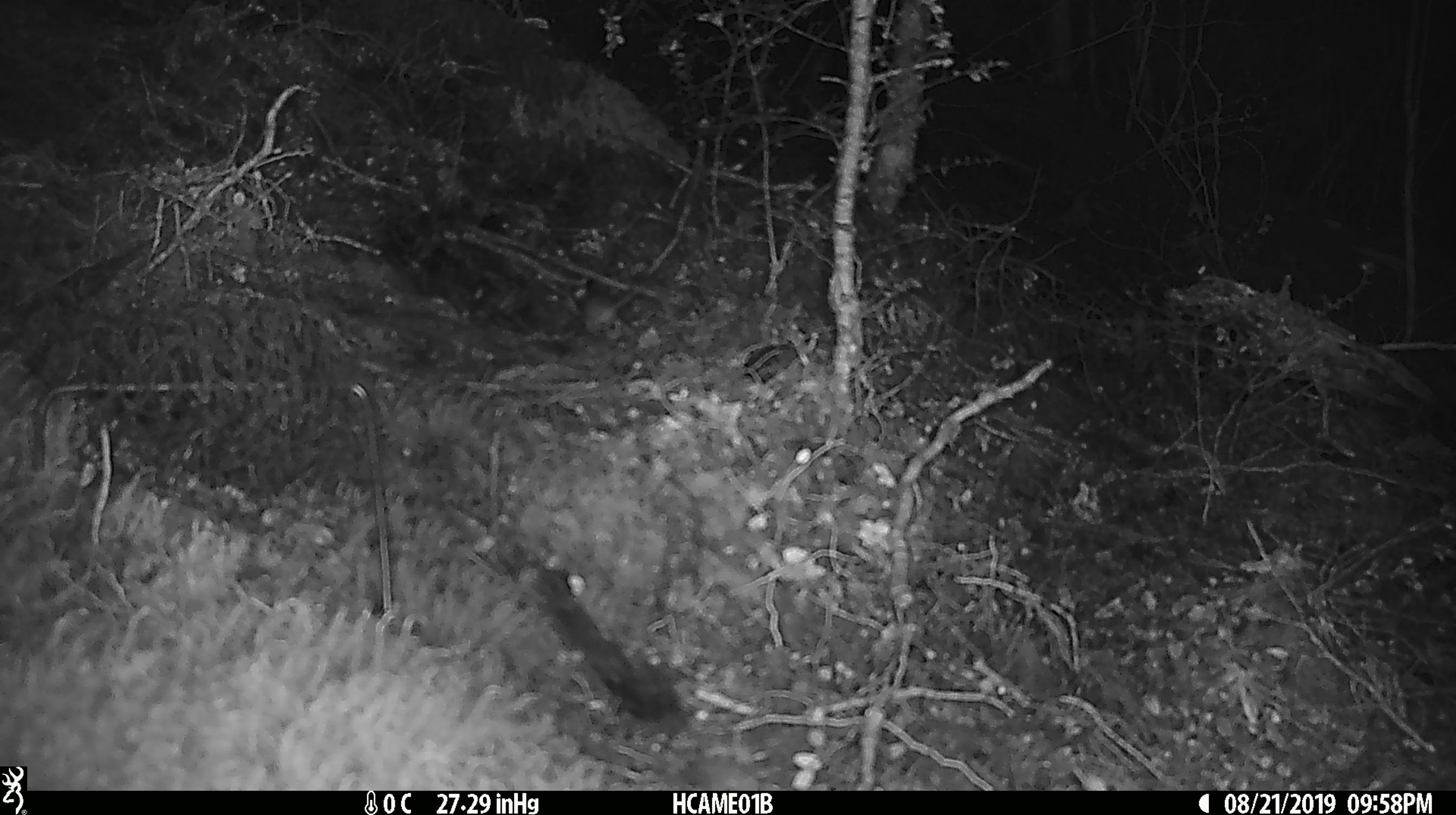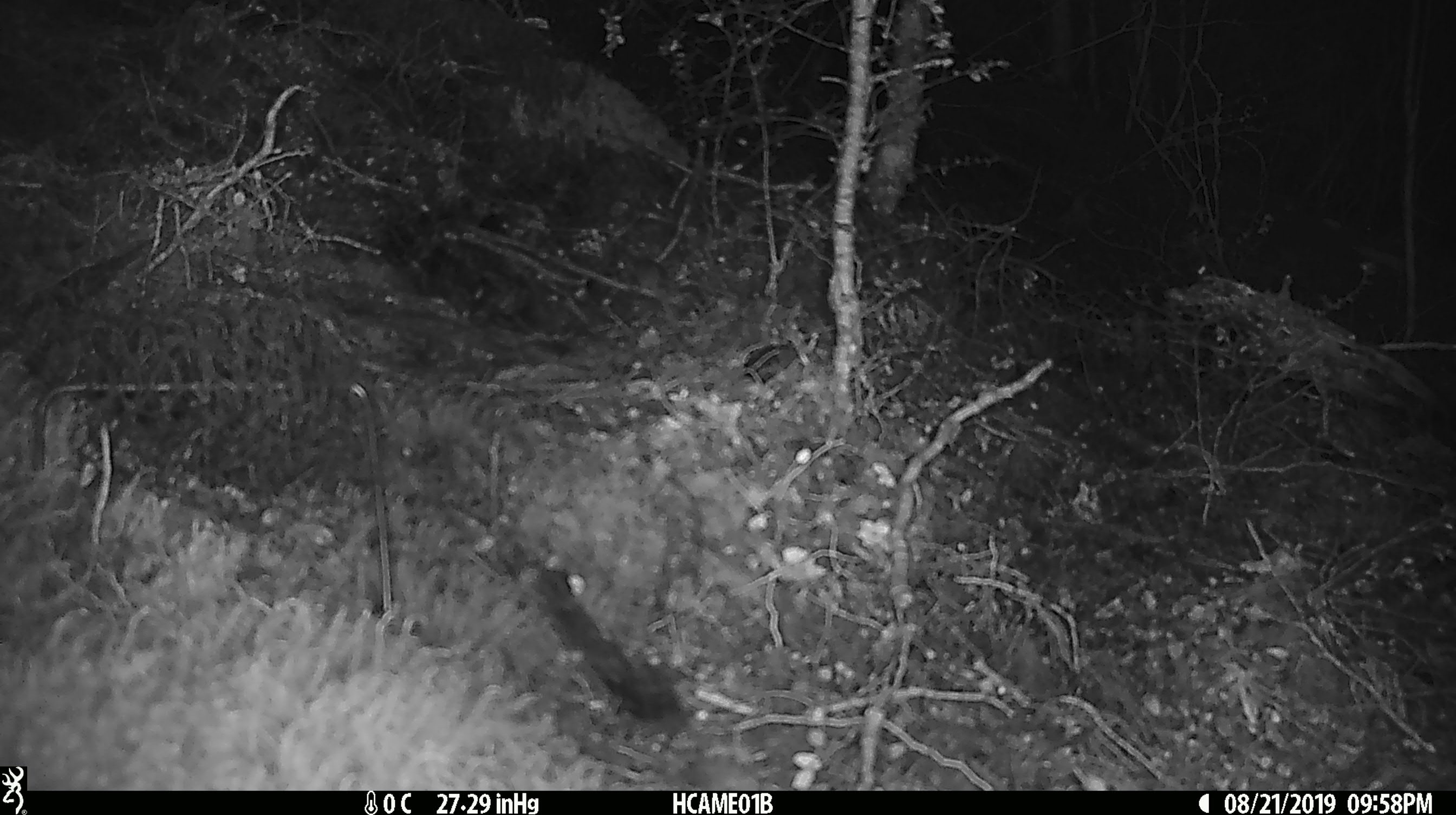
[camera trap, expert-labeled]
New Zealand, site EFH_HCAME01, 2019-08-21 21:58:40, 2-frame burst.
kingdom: Animalia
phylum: Chordata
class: Mammalia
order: Rodentia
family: Muridae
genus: Mus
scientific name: Mus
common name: mouse